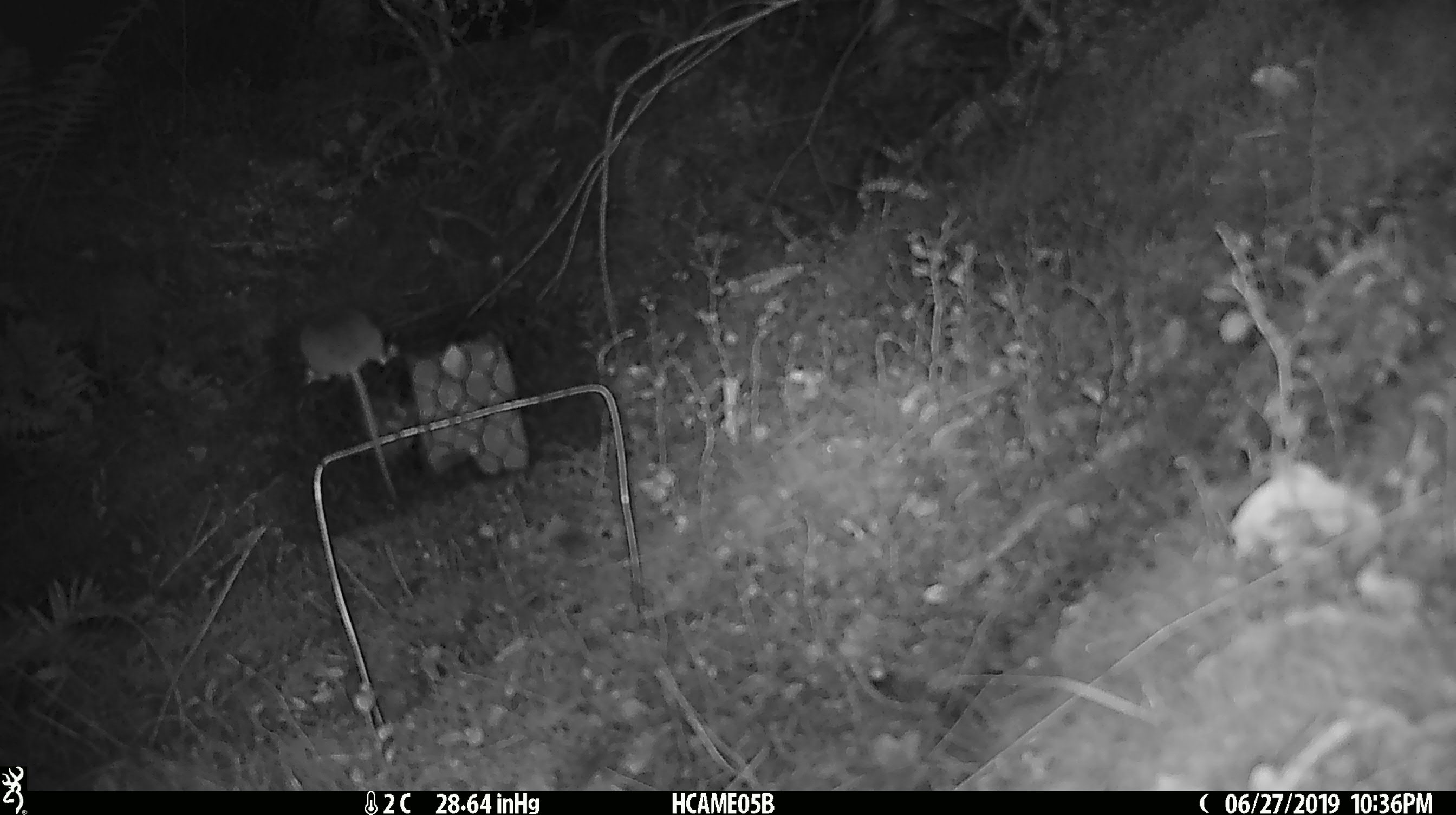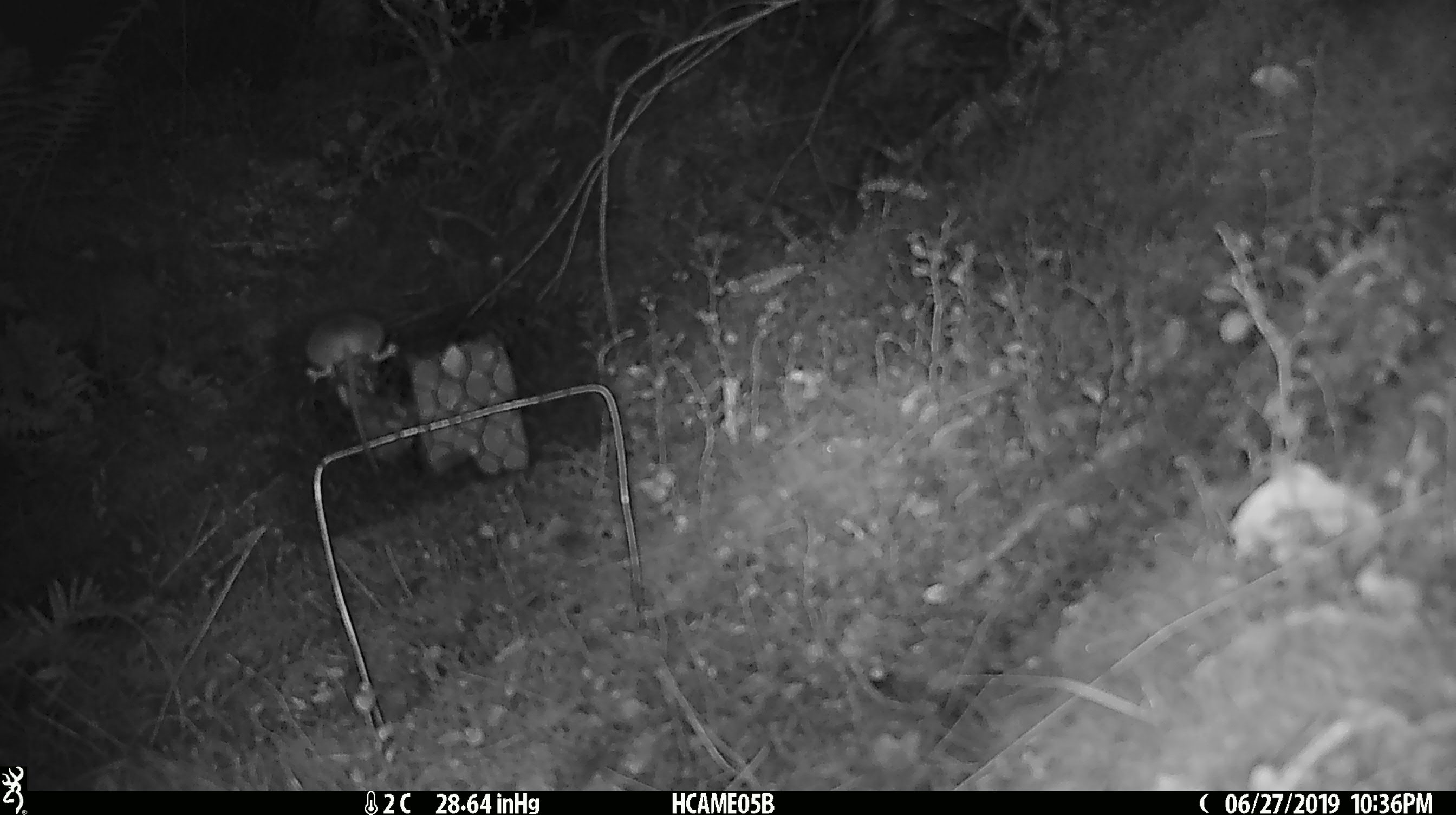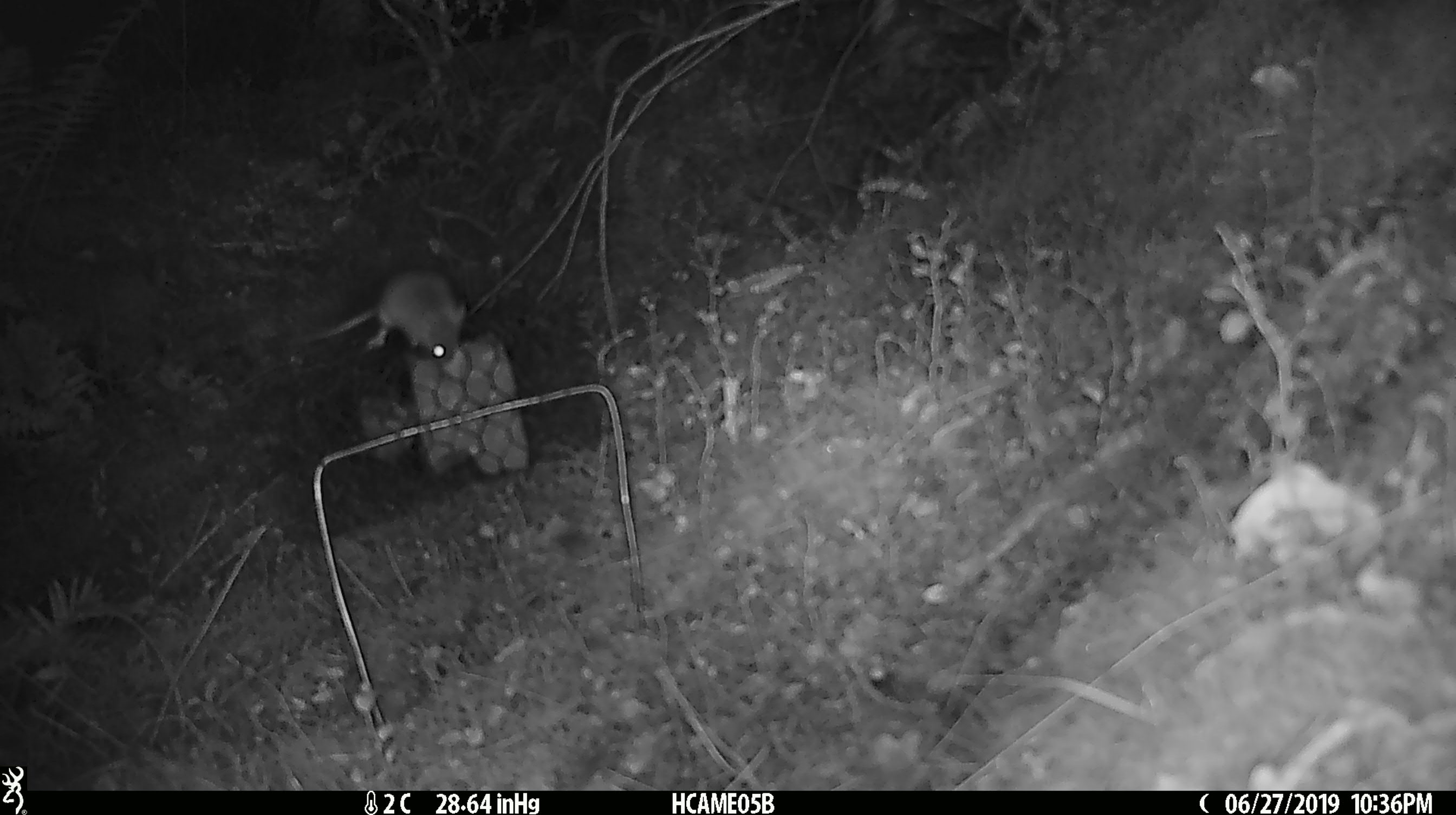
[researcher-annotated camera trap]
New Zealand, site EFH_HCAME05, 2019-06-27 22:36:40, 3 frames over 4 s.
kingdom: Animalia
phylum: Chordata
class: Mammalia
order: Rodentia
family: Muridae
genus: Mus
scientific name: Mus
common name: mouse